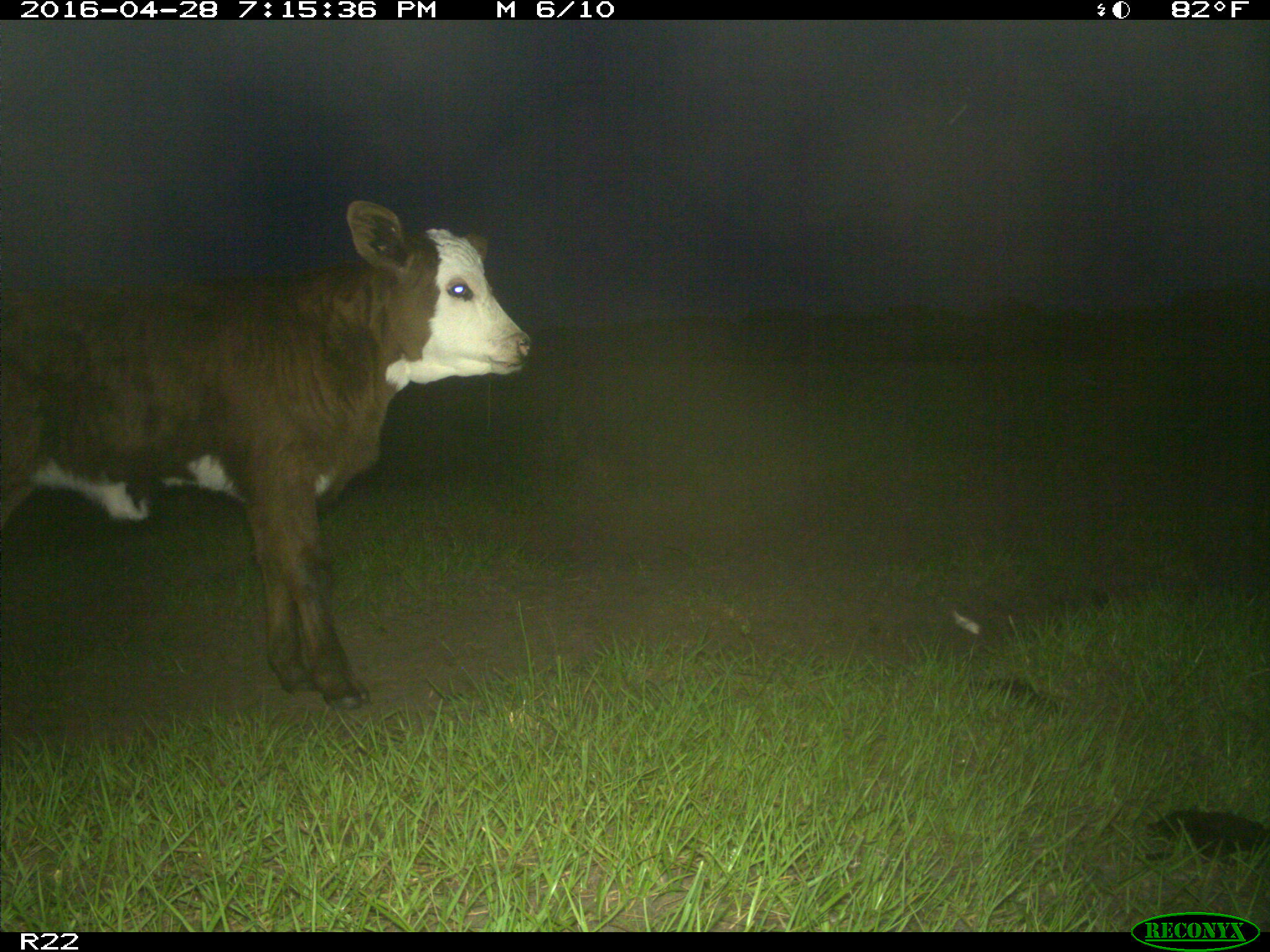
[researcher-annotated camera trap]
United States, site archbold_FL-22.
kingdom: Animalia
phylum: Chordata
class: Mammalia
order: Artiodactyla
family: Bovidae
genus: Bos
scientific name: Bos taurus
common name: domestic cow